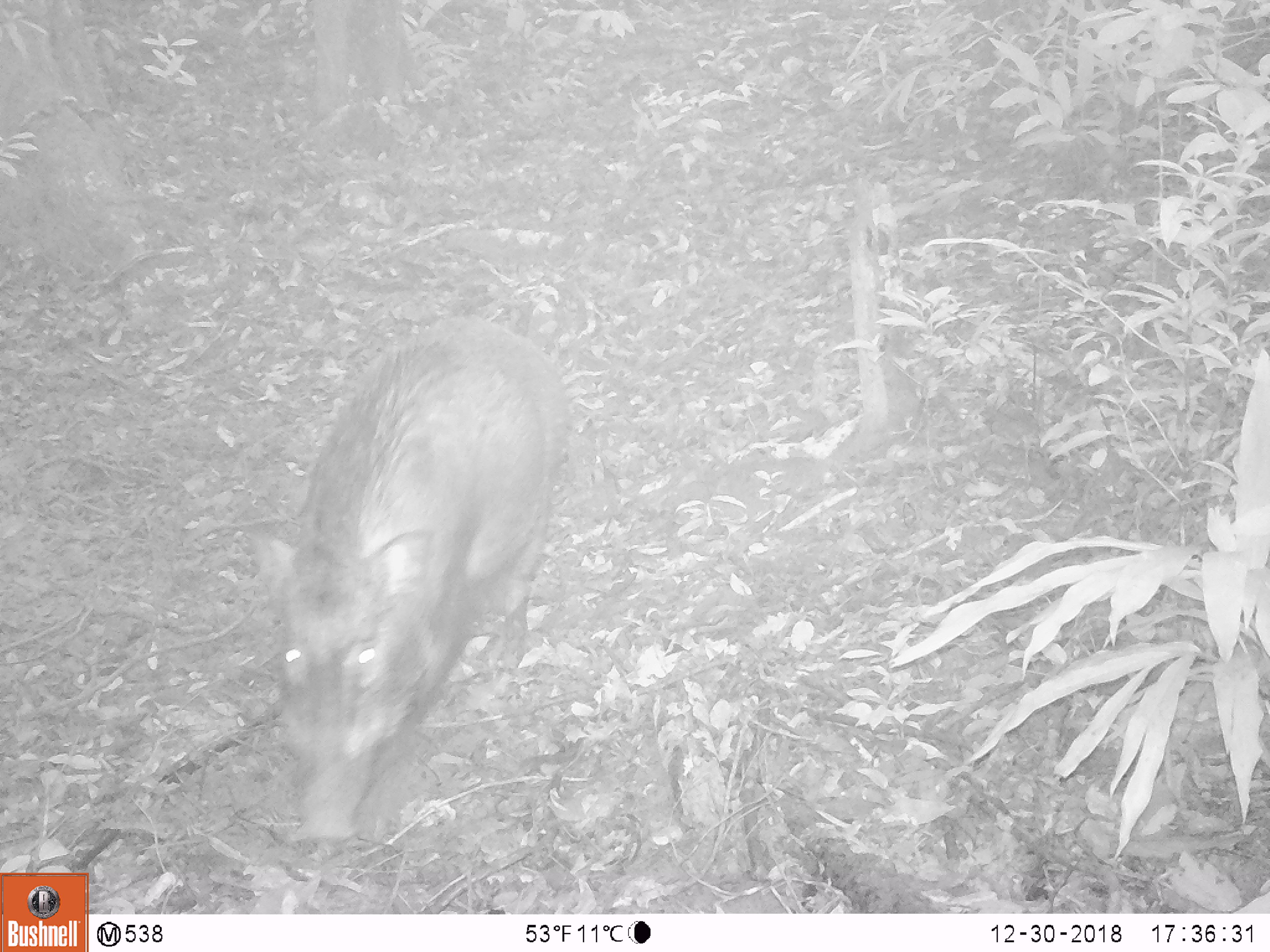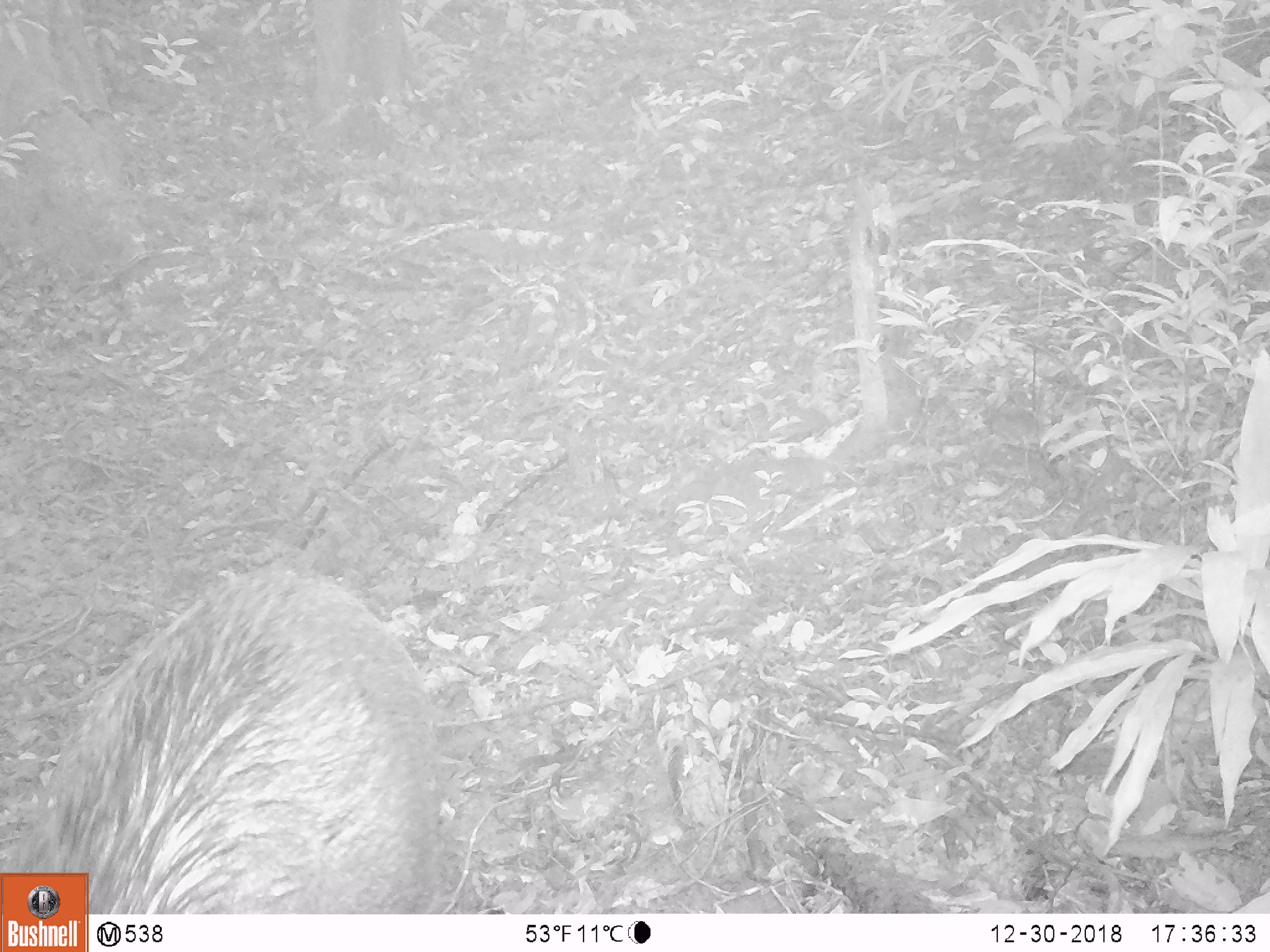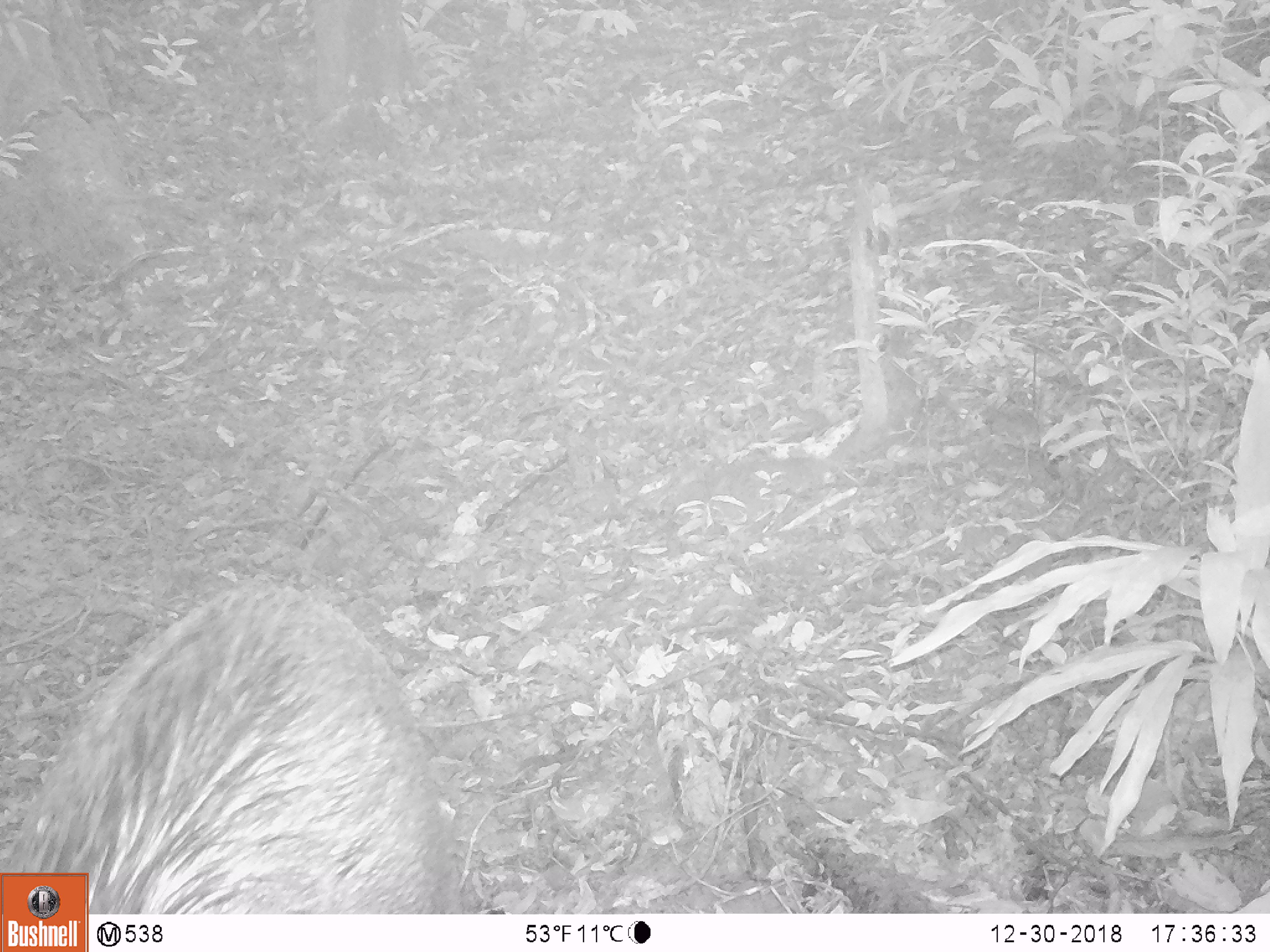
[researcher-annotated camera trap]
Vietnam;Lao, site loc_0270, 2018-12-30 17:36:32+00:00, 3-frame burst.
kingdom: Animalia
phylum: Chordata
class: Mammalia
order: Artiodactyla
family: Suidae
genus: Sus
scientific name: Sus scrofa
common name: eurasian wild pig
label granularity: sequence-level